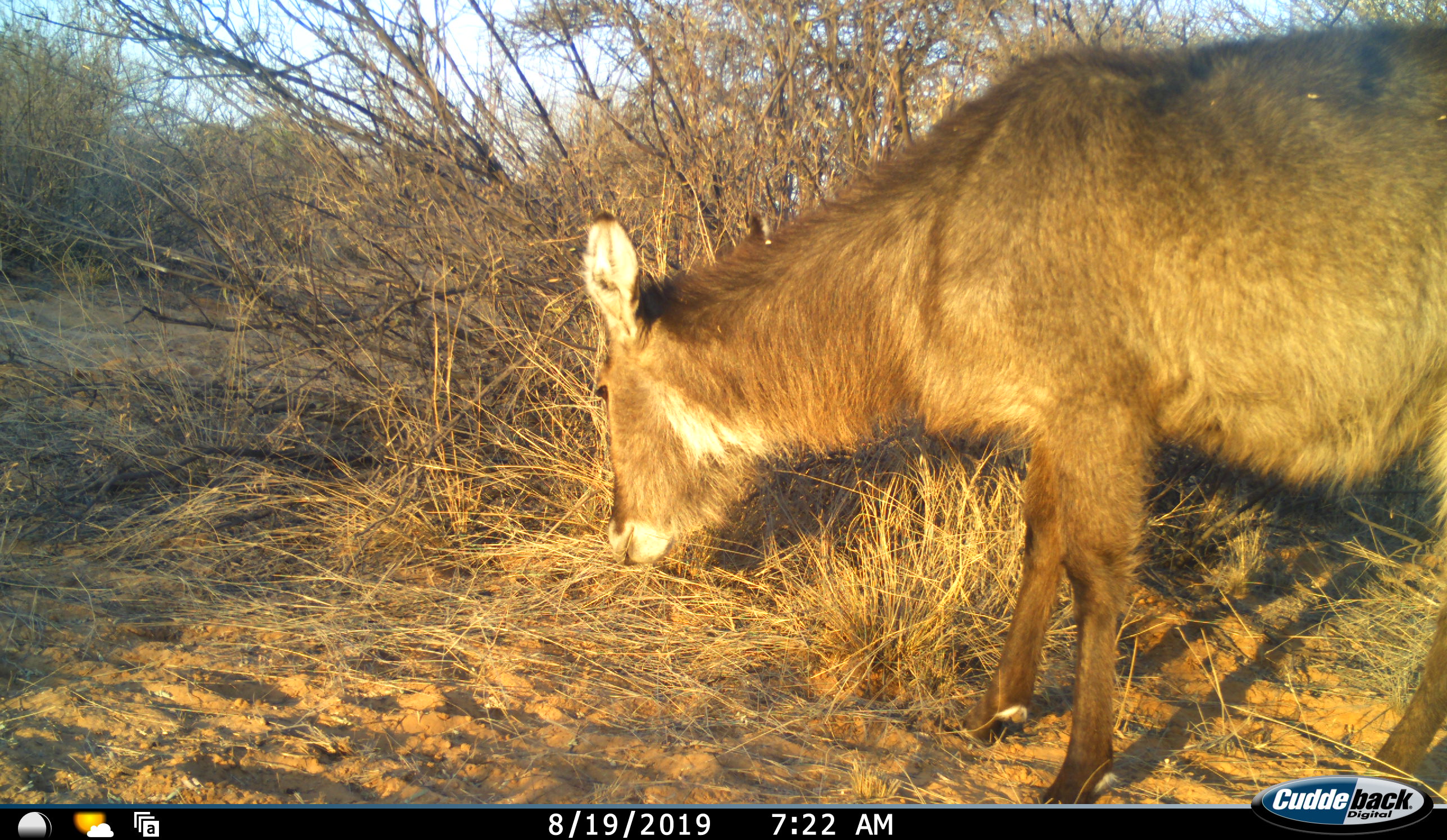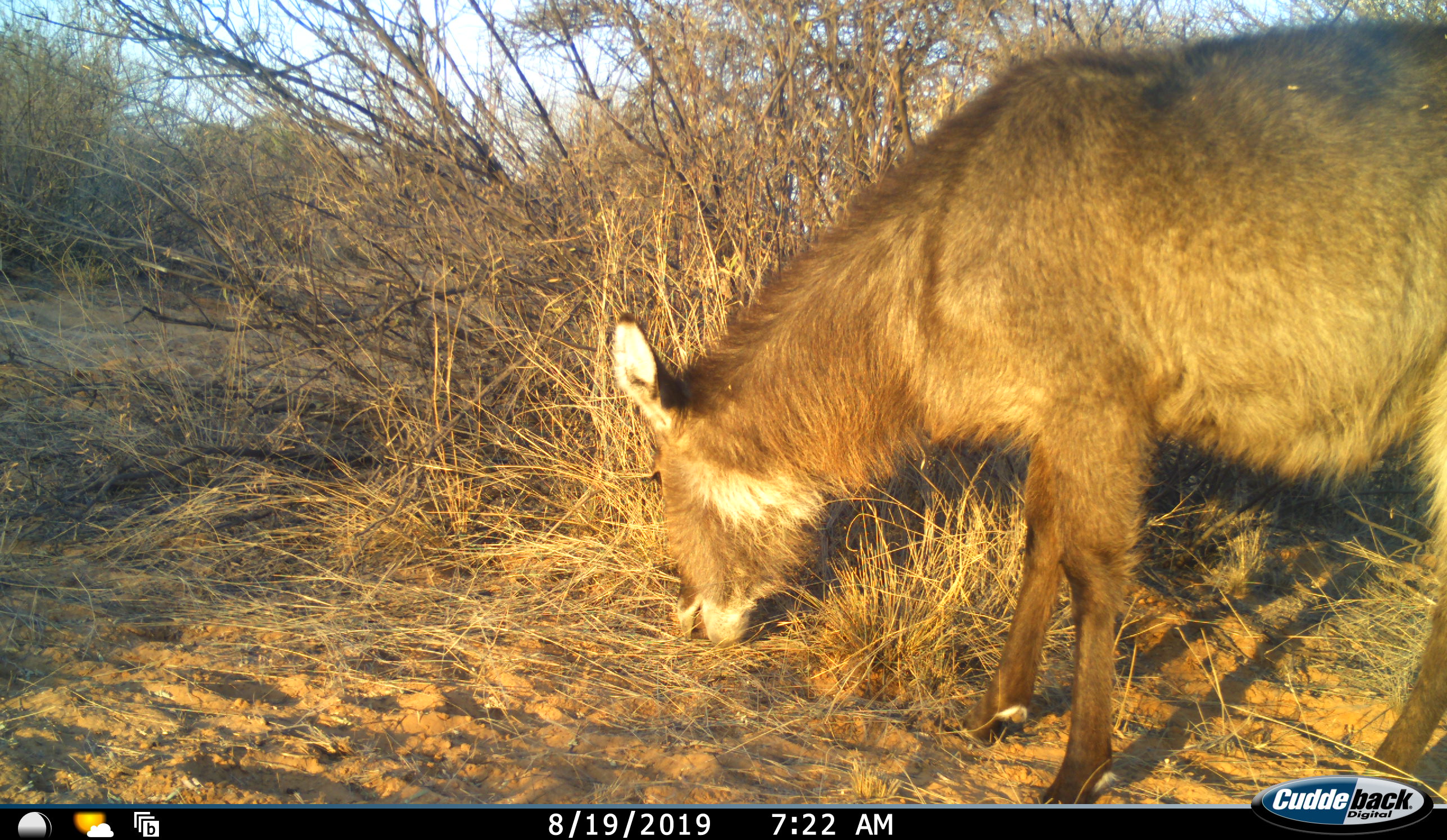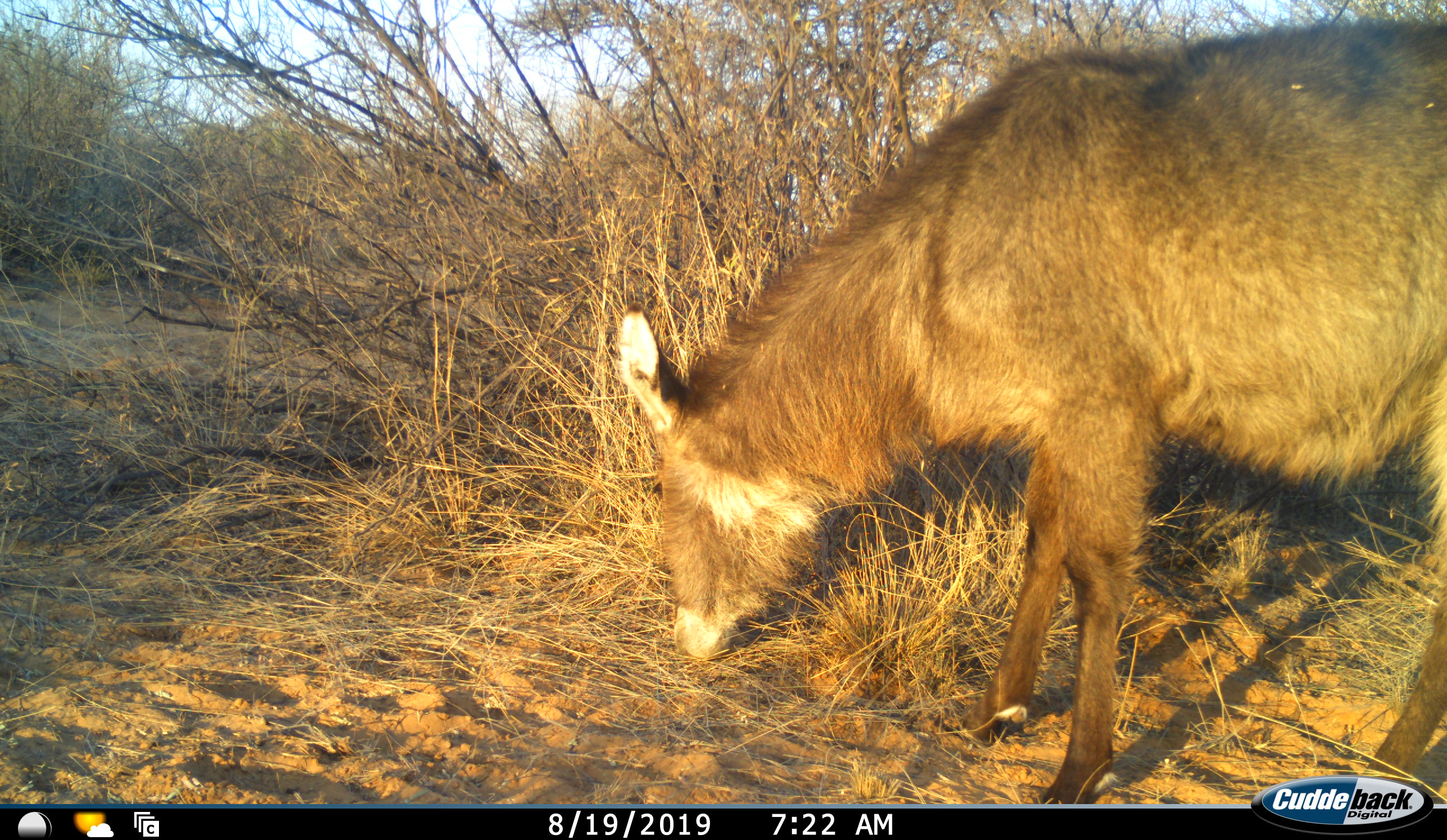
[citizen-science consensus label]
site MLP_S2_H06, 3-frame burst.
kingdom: Animalia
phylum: Chordata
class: Mammalia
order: Artiodactyla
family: Bovidae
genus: Kobus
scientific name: Kobus ellipsiprymnus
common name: waterbuck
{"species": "waterbuck (Kobus ellipsiprymnus)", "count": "1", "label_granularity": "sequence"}